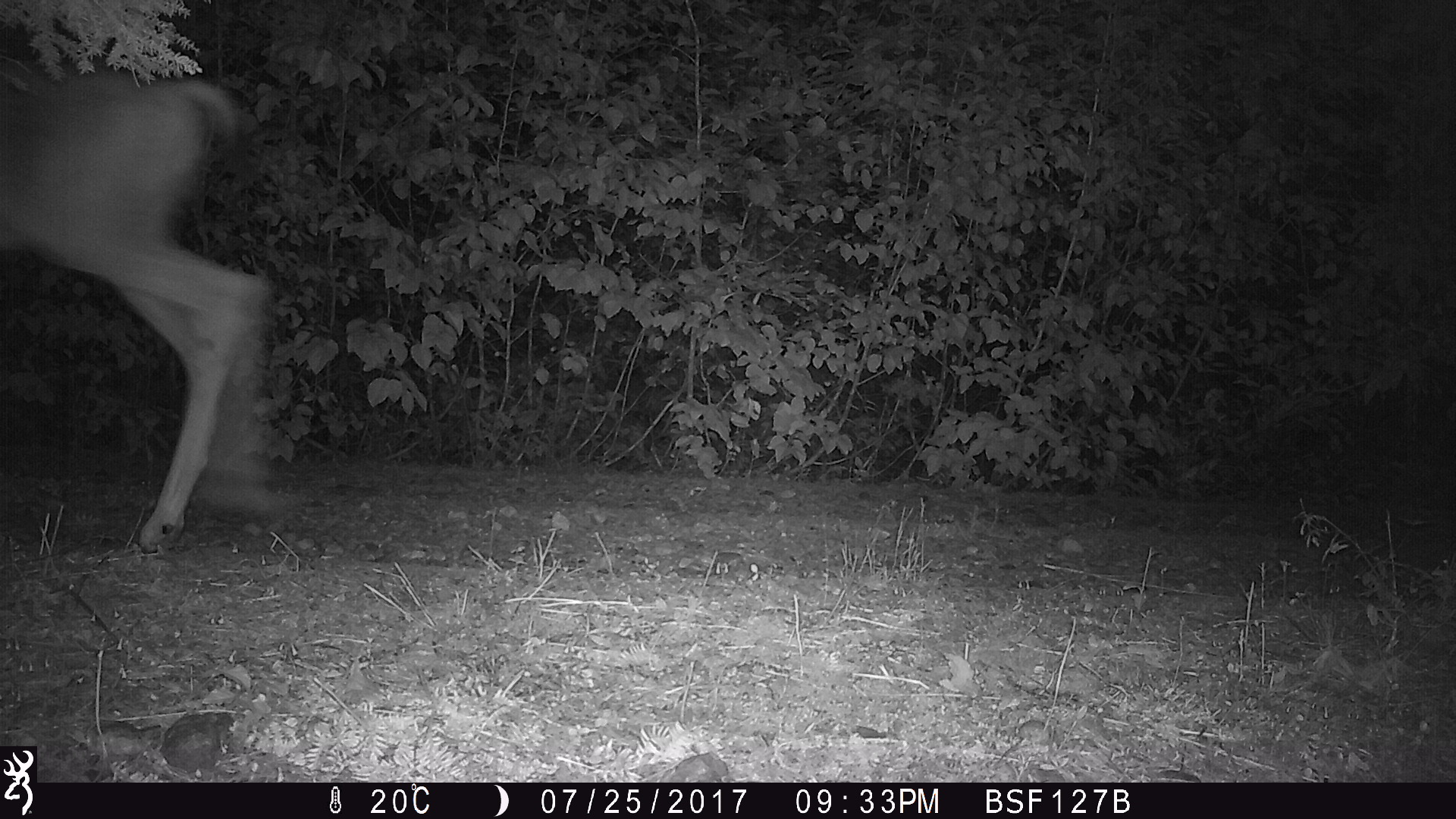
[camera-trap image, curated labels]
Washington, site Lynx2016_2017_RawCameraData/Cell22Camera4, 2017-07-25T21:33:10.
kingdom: Animalia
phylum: Chordata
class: Mammalia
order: Artiodactyla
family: Cervidae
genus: Odocoileus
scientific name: Odocoileus hemionus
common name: mule deer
Odocoileus hemionus (mule deer). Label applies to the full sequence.